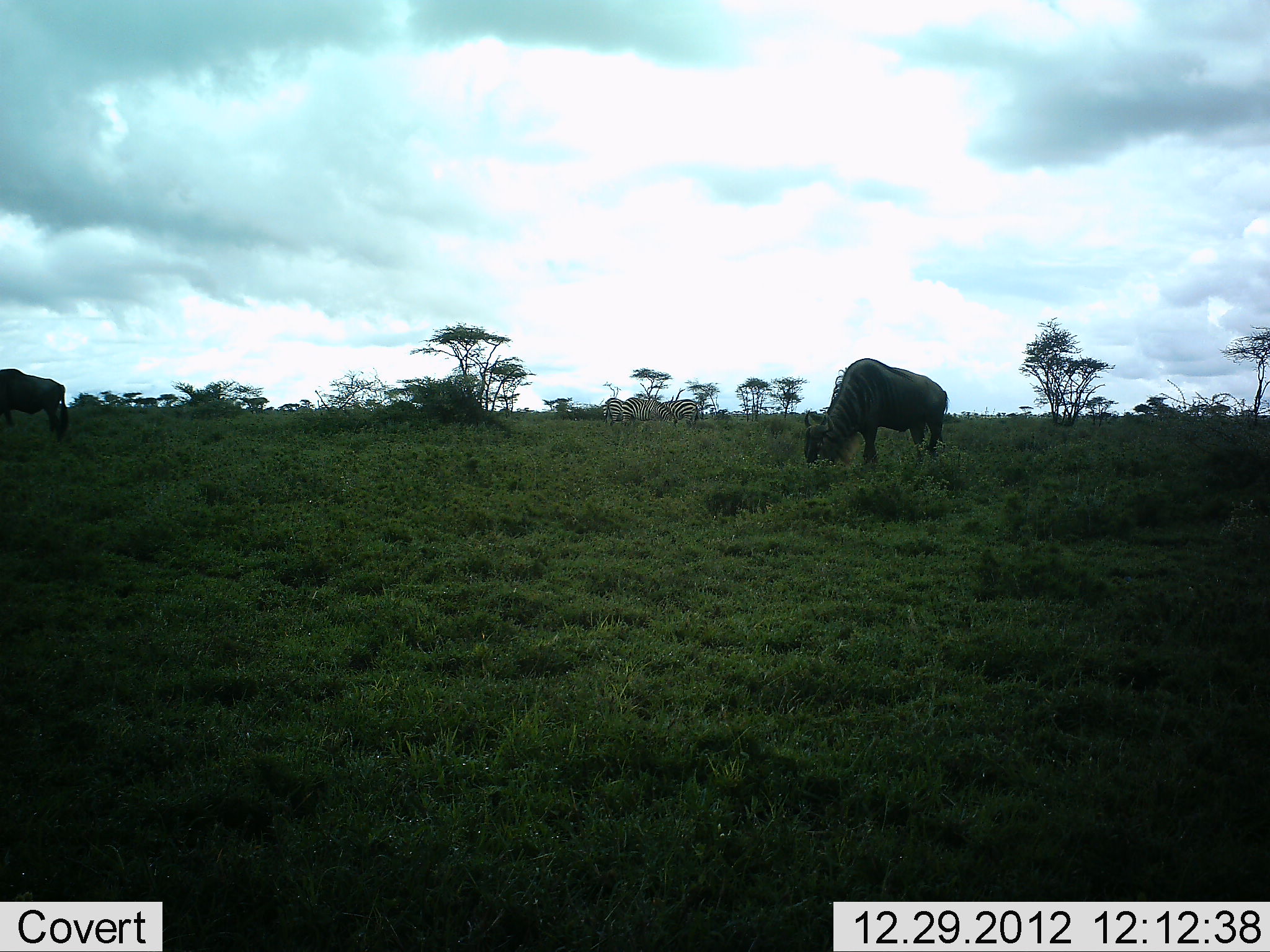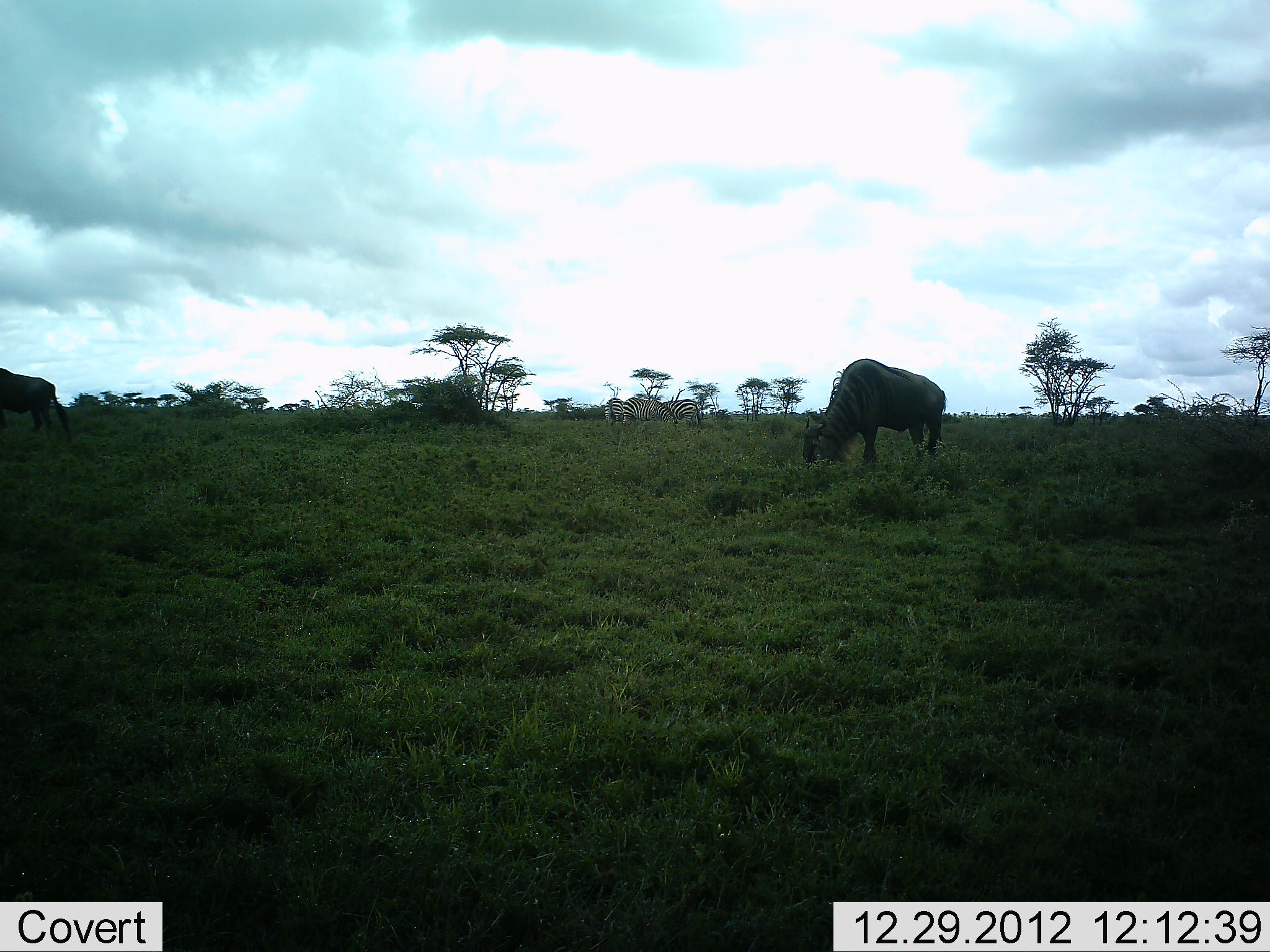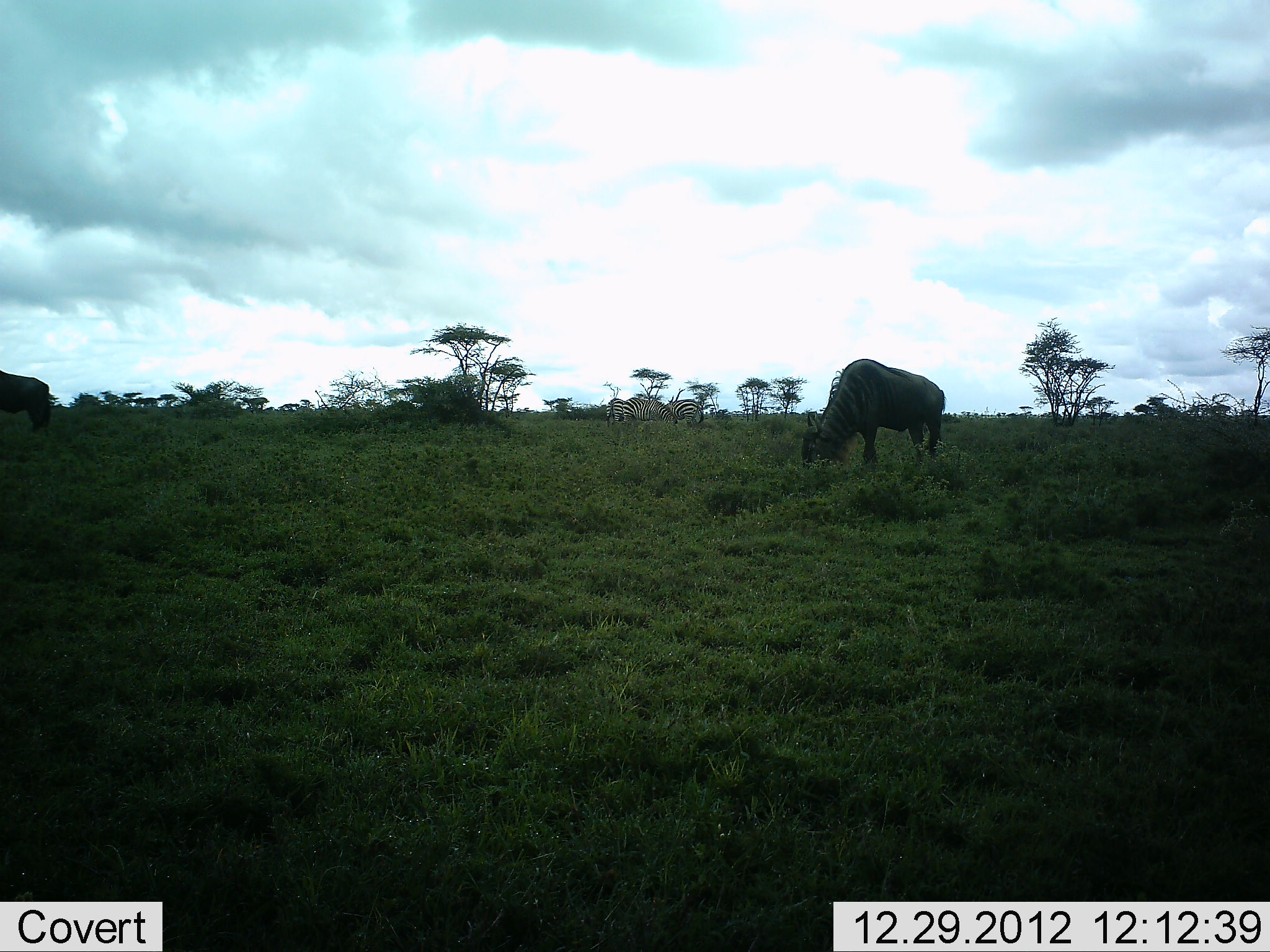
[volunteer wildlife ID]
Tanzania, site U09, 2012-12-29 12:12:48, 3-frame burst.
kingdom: Animalia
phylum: Chordata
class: Mammalia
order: Artiodactyla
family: Bovidae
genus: Connochaetes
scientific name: Connochaetes taurinus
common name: blue wildebeest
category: wildebeest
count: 2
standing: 31%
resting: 0%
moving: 23%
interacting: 0%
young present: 0%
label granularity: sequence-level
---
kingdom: Animalia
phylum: Chordata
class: Mammalia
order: Perissodactyla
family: Equidae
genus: Equus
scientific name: Equus quagga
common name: plains zebra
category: zebra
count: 3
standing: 33%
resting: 0%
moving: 0%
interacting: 0%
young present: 0%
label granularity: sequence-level